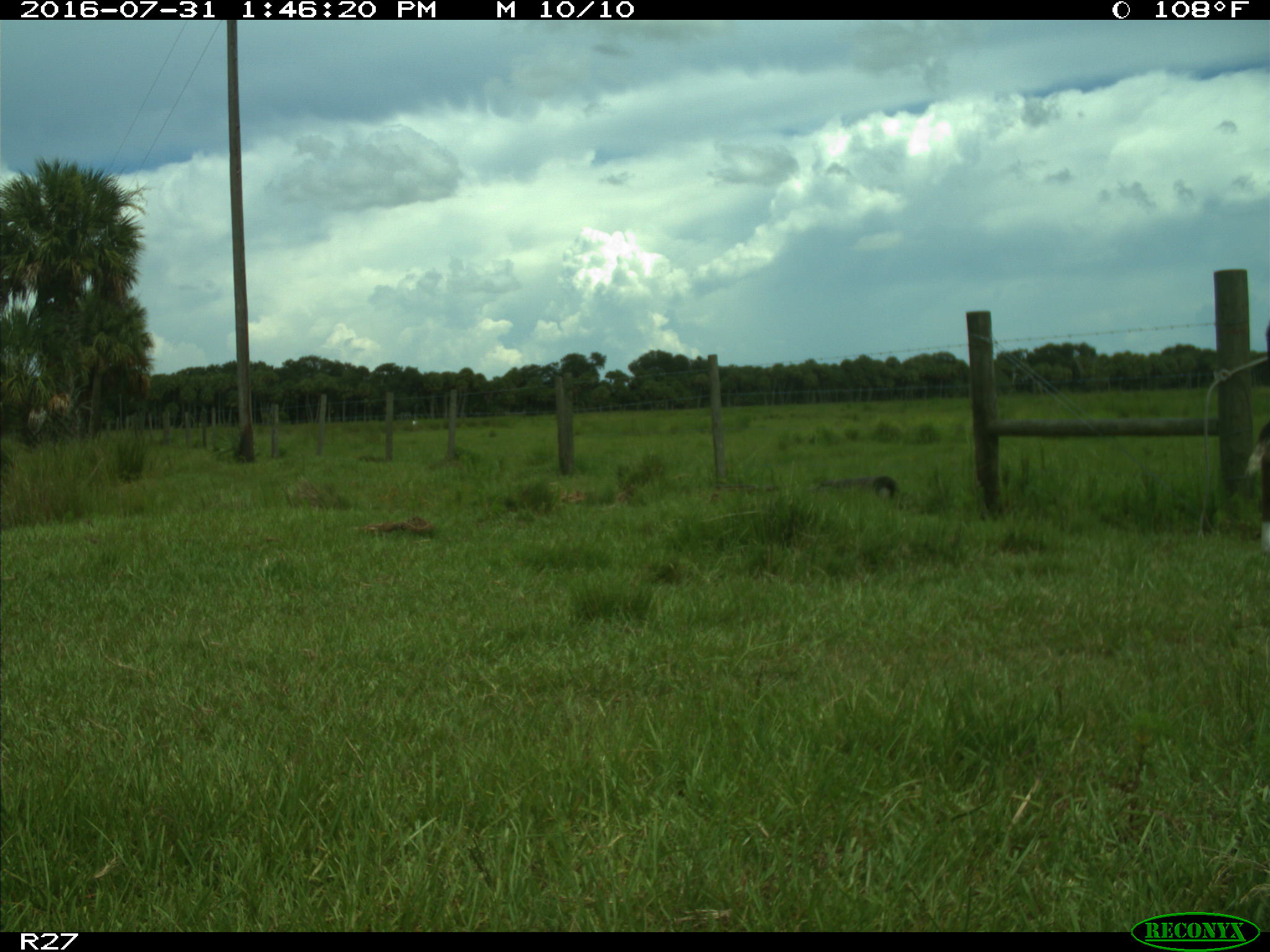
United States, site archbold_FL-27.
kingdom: Animalia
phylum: Chordata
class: Mammalia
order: Artiodactyla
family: Bovidae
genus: Bos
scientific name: Bos taurus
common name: domestic cow